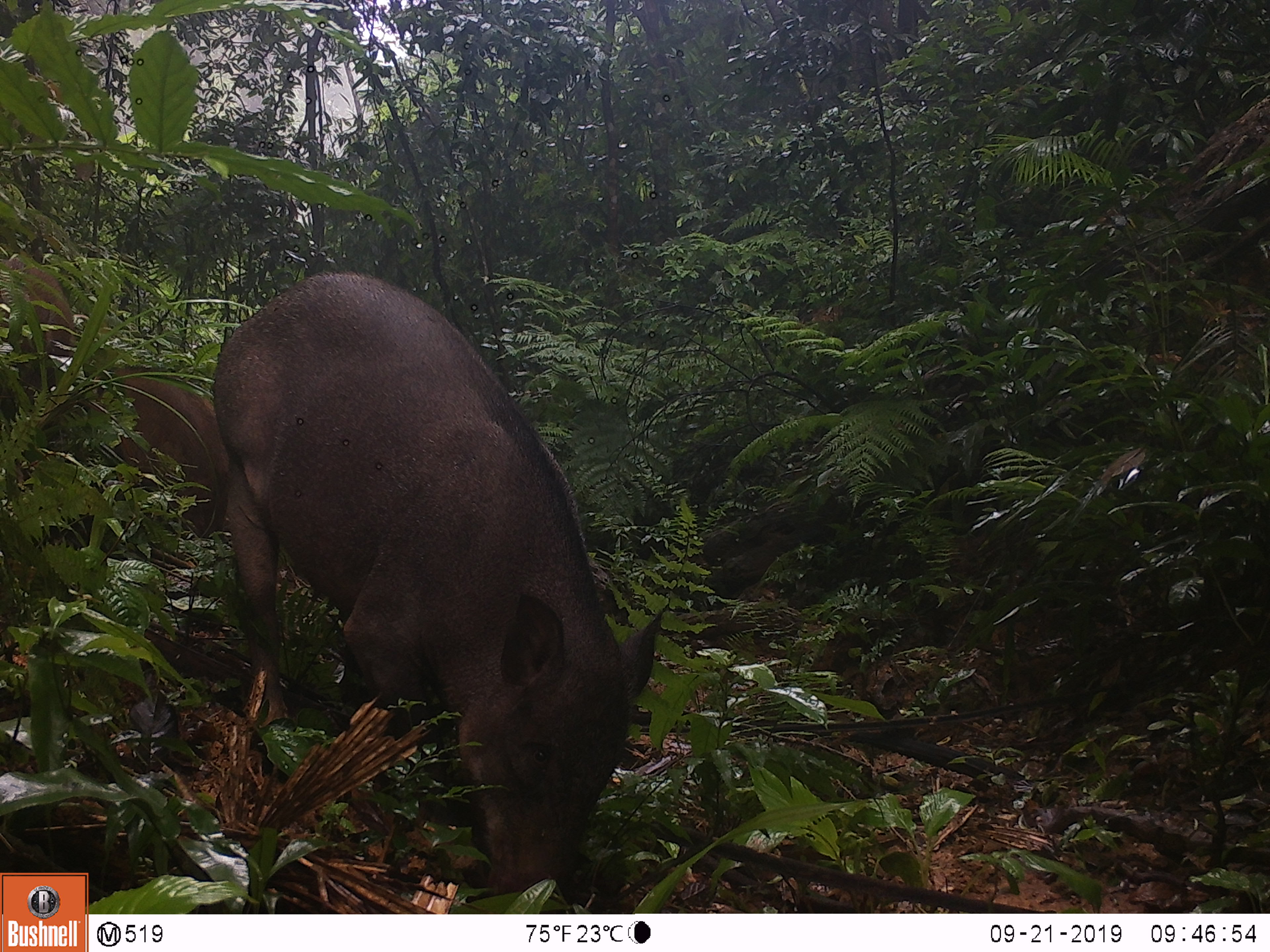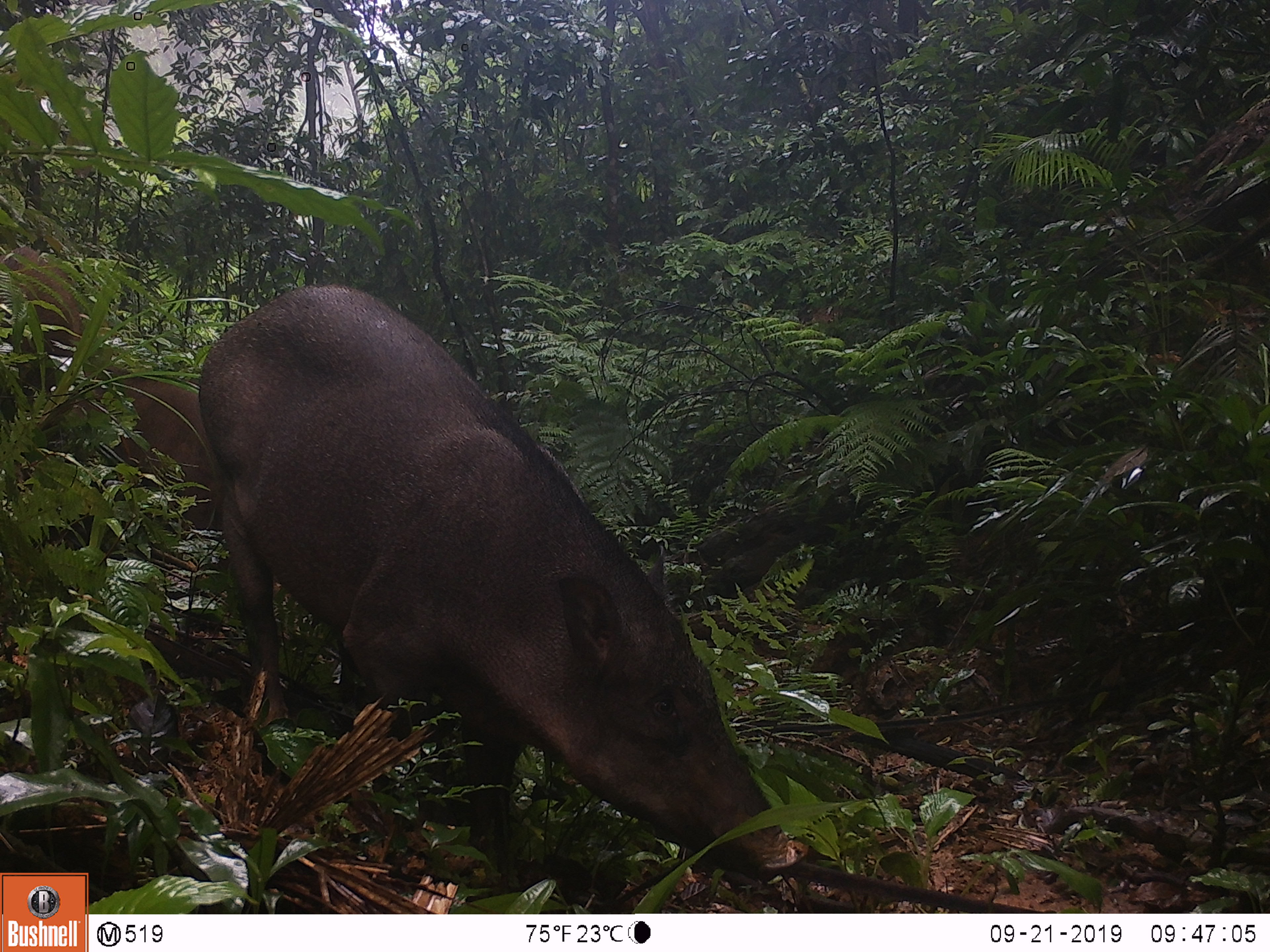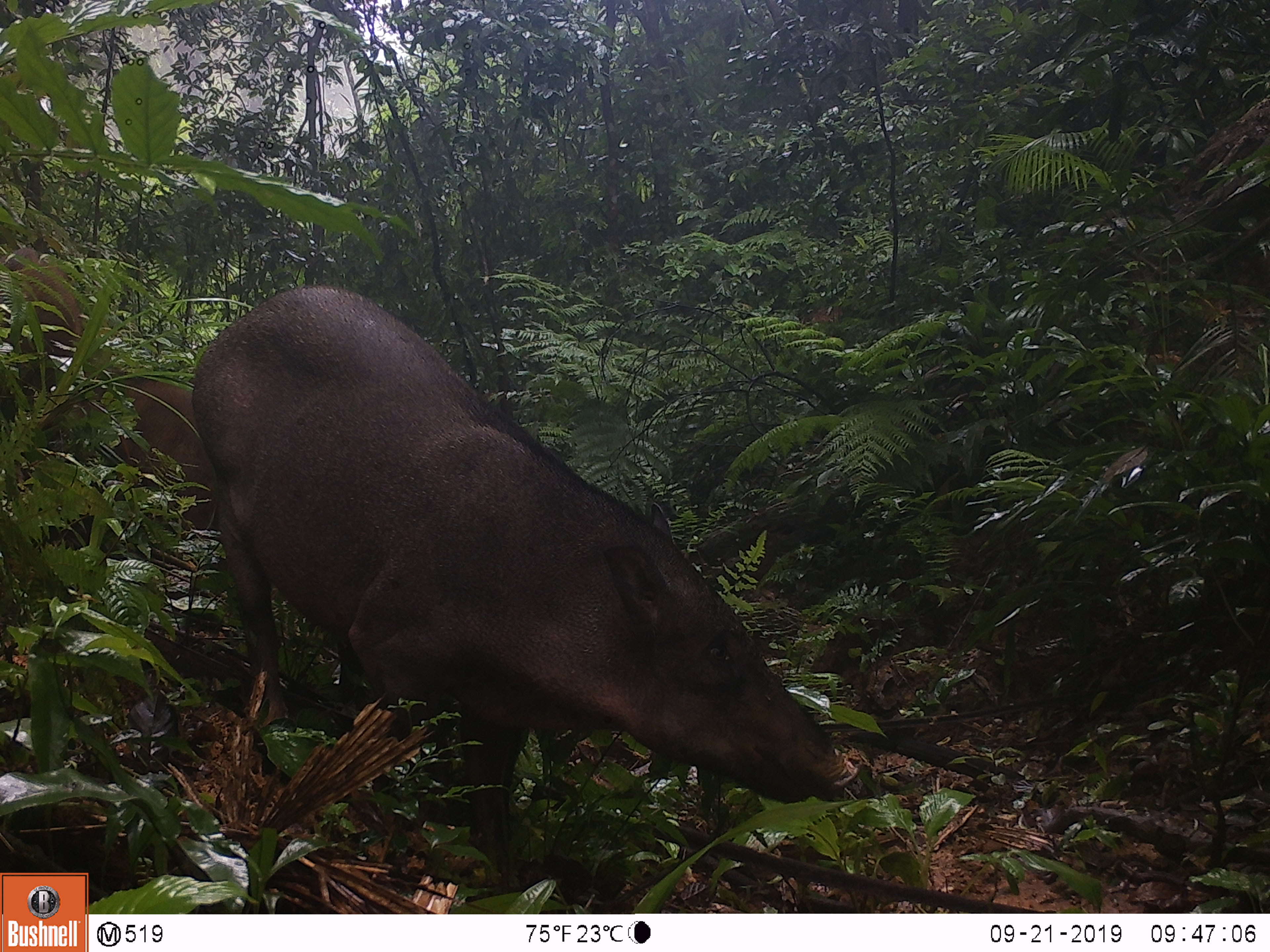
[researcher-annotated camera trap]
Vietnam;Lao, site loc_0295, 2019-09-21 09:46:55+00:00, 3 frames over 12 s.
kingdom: Animalia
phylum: Chordata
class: Mammalia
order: Artiodactyla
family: Suidae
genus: Sus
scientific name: Sus scrofa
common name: eurasian wild pig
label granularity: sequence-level